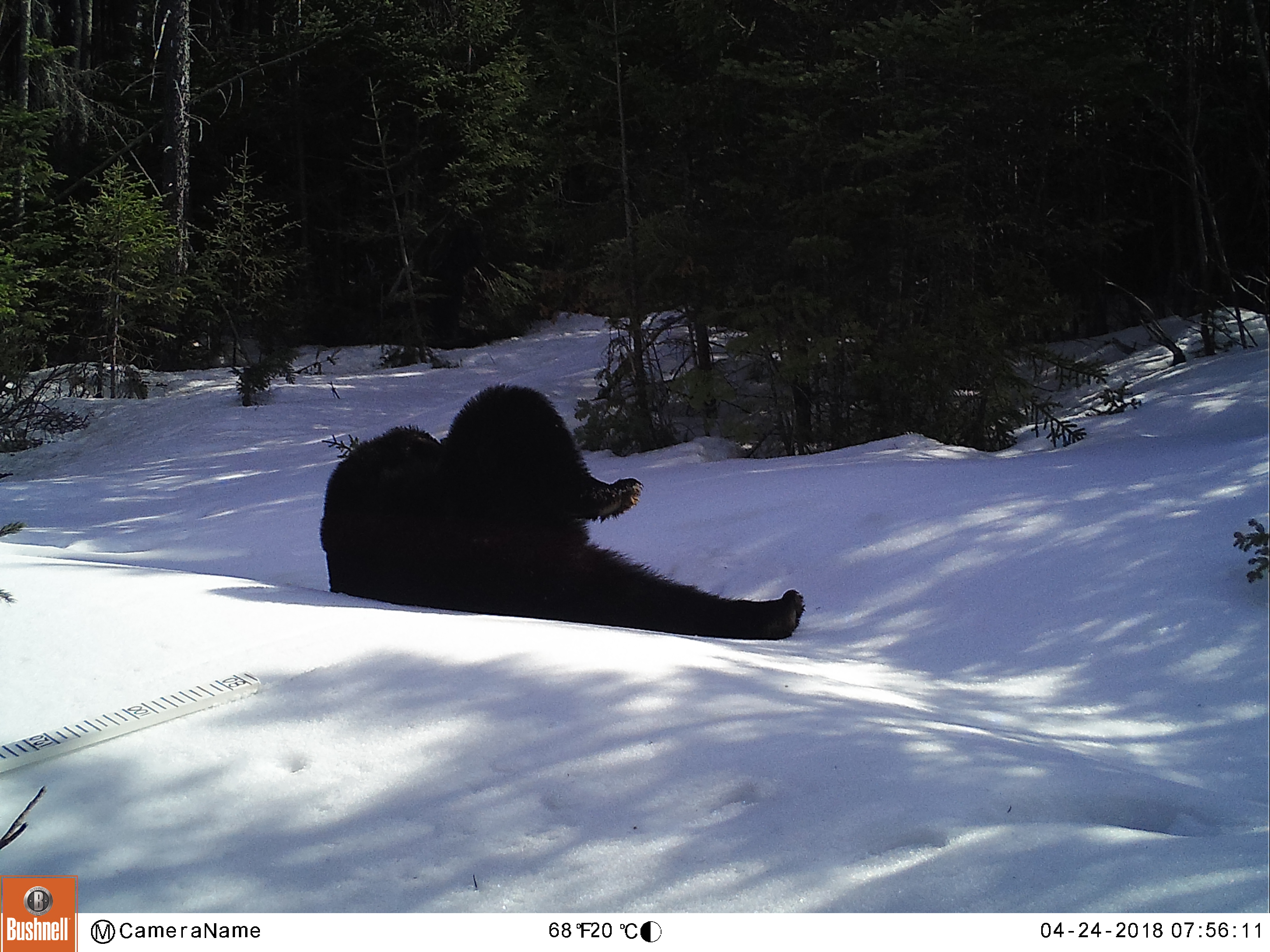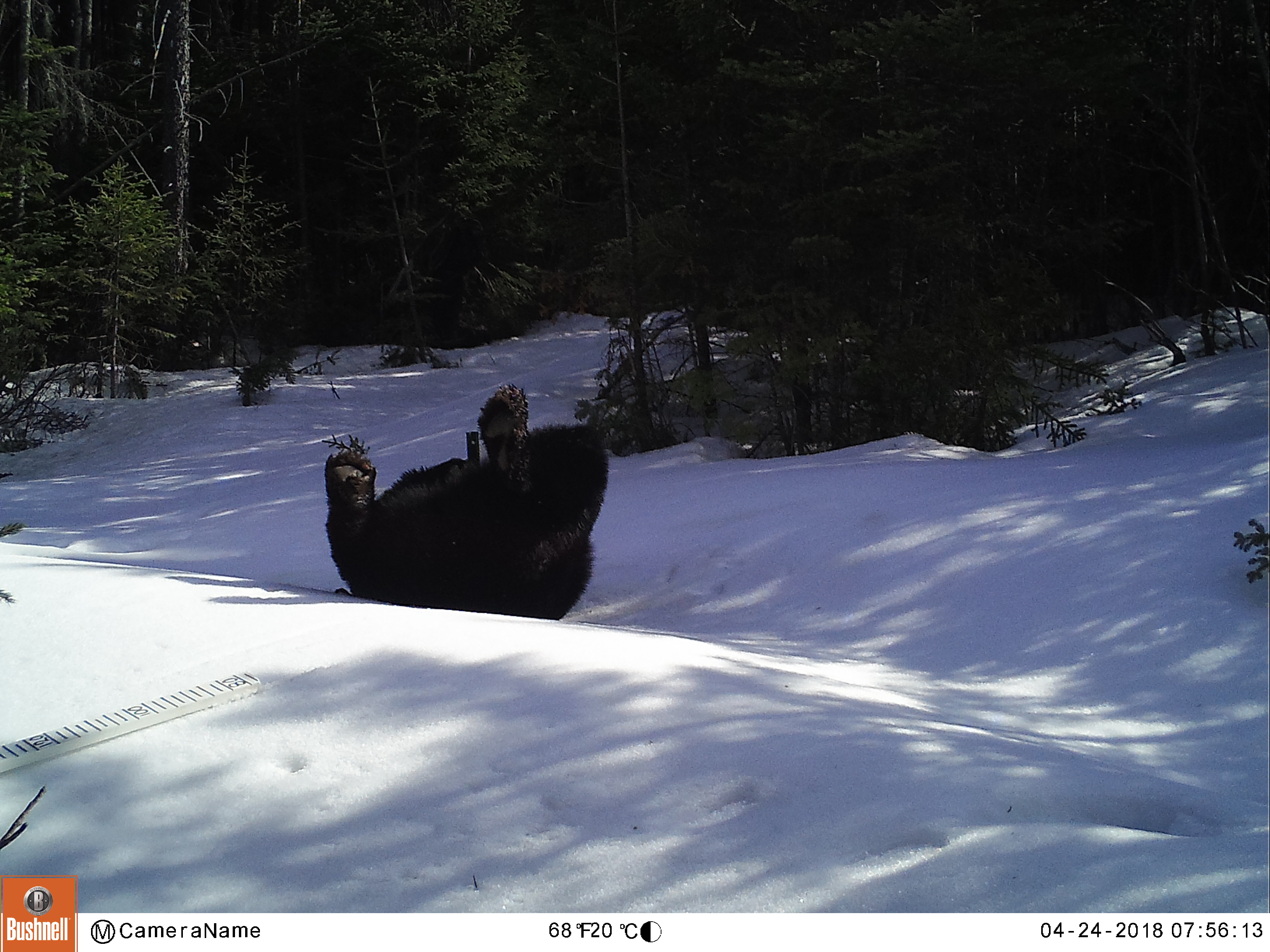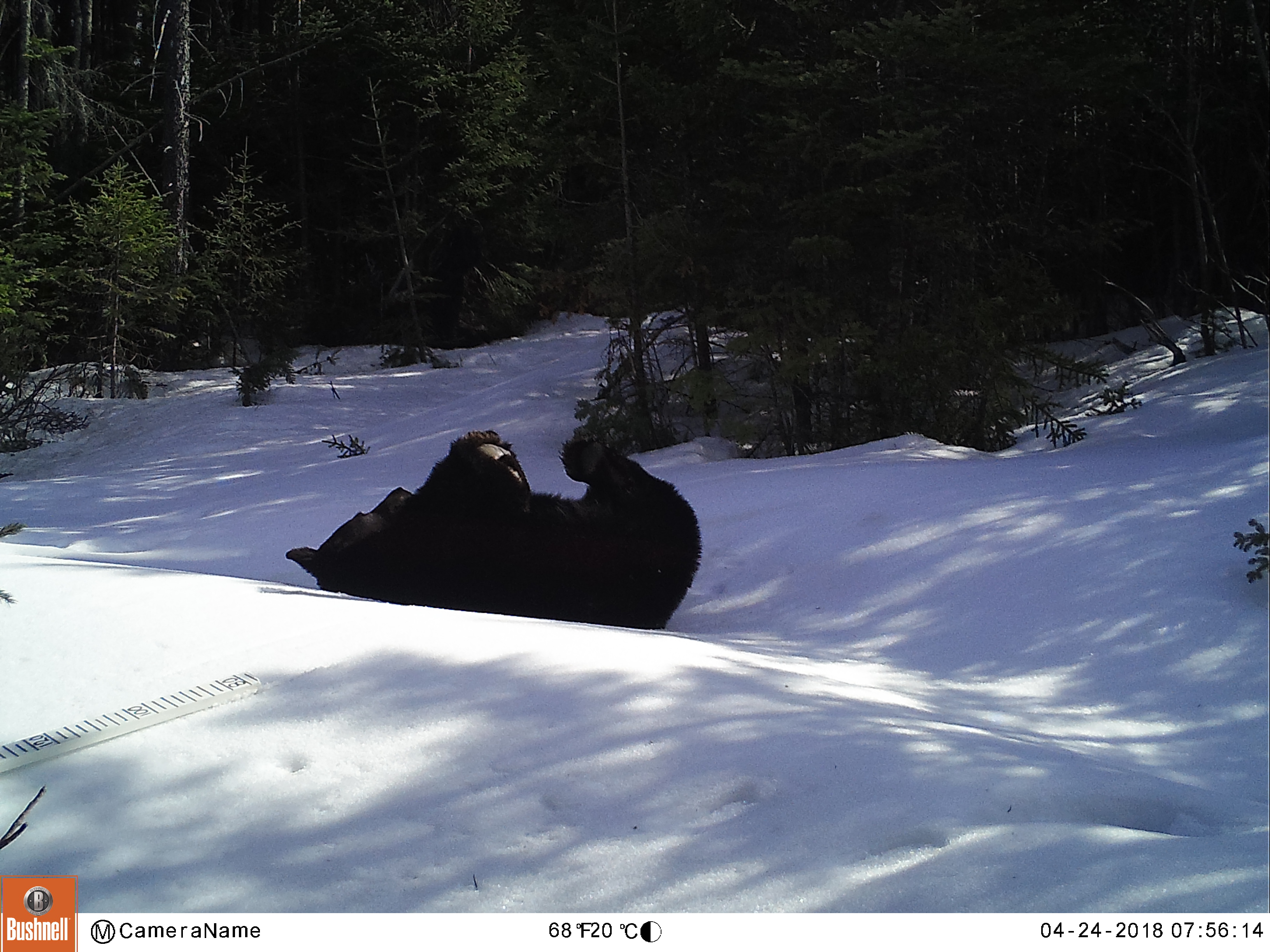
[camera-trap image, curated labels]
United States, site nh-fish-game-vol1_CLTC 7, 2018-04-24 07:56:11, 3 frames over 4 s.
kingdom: Animalia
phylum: Chordata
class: Mammalia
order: Carnivora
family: Ursidae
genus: Ursus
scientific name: Ursus americanus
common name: black bear